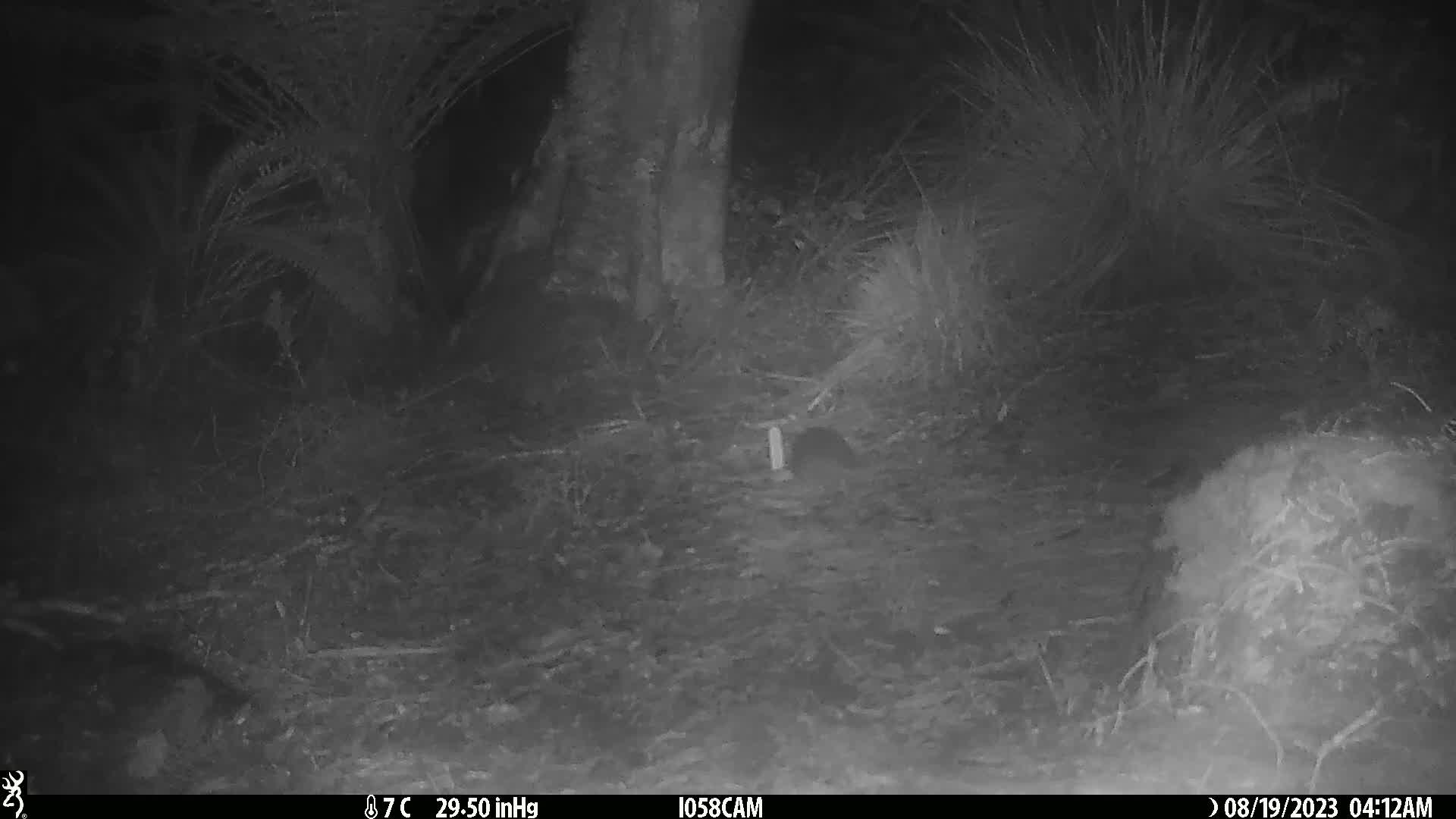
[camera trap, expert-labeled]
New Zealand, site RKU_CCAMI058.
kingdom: Animalia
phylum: Chordata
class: Mammalia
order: Rodentia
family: Muridae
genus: Rattus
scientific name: Rattus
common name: rat